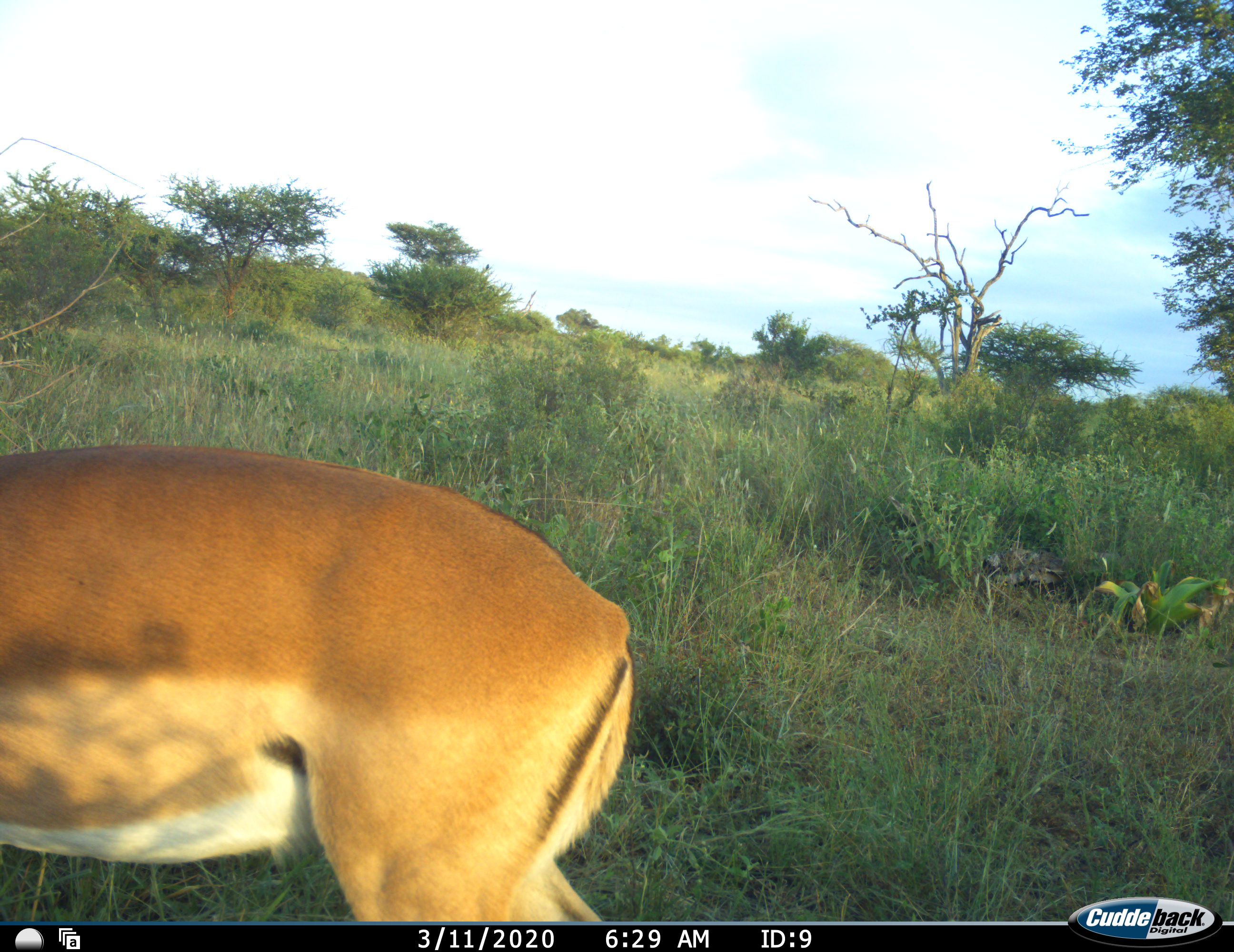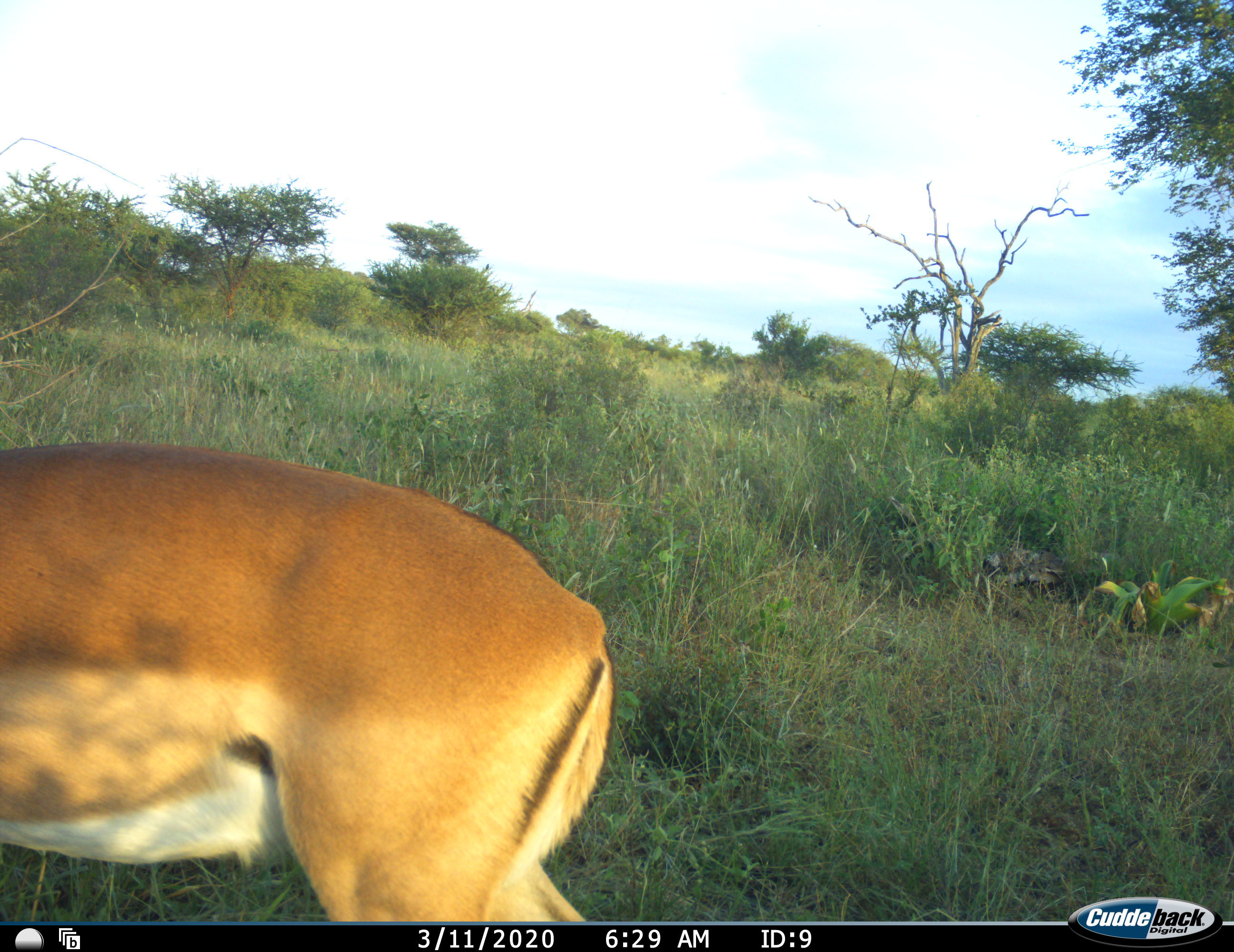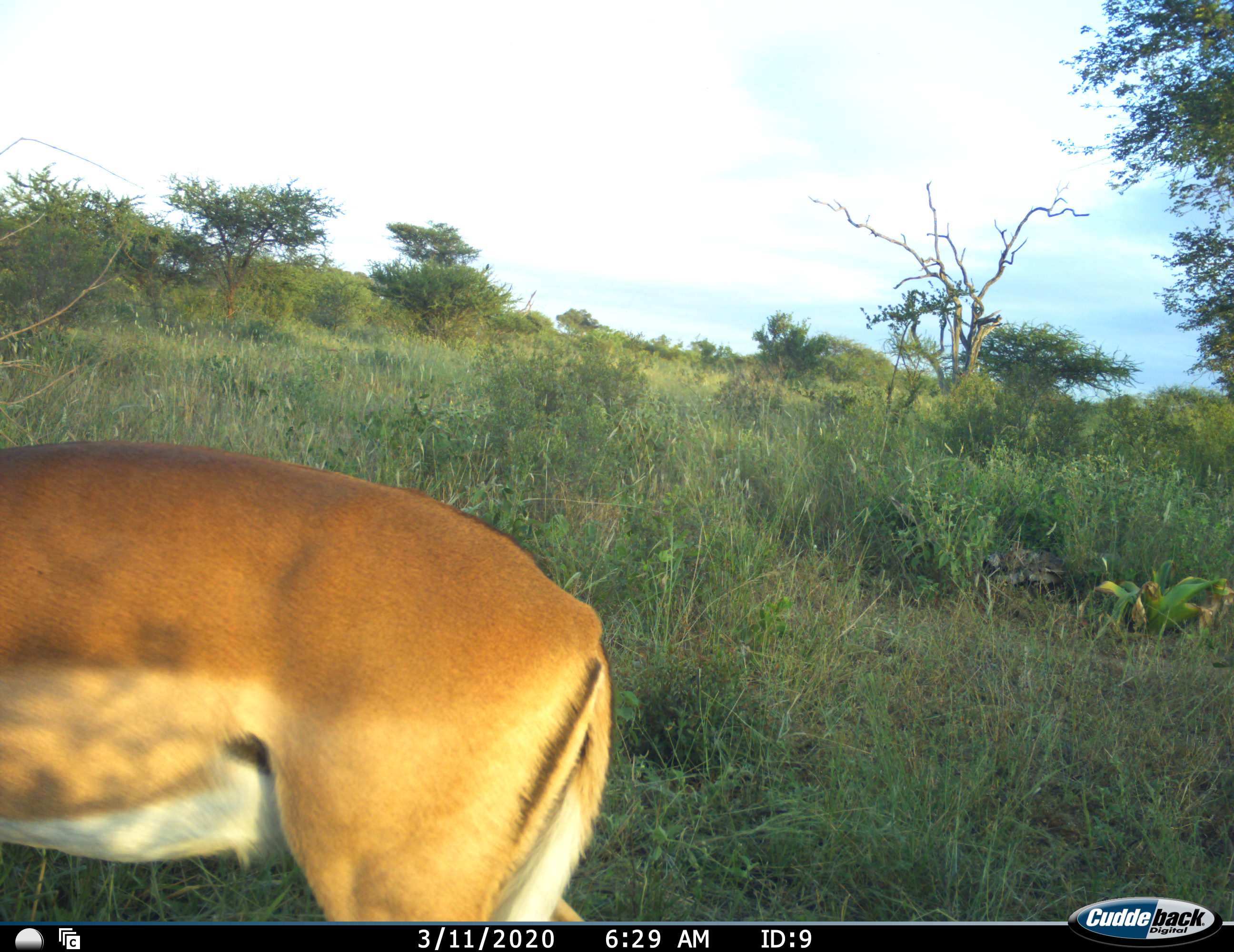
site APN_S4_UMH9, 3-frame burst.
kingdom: Animalia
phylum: Chordata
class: Mammalia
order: Artiodactyla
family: Bovidae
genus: Aepyceros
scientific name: Aepyceros melampus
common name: impala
Impala (Aepyceros melampus), count 1. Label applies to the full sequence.